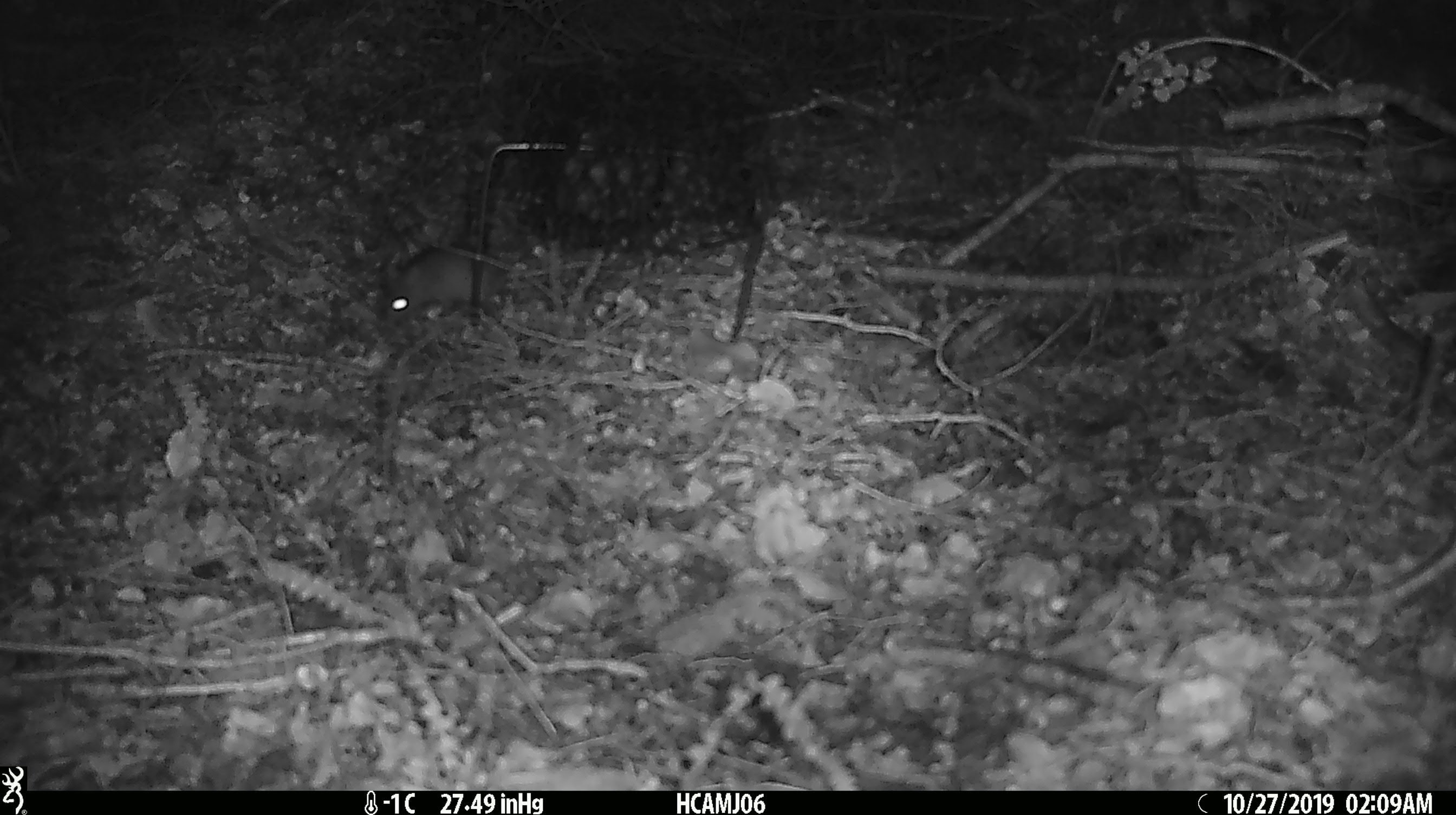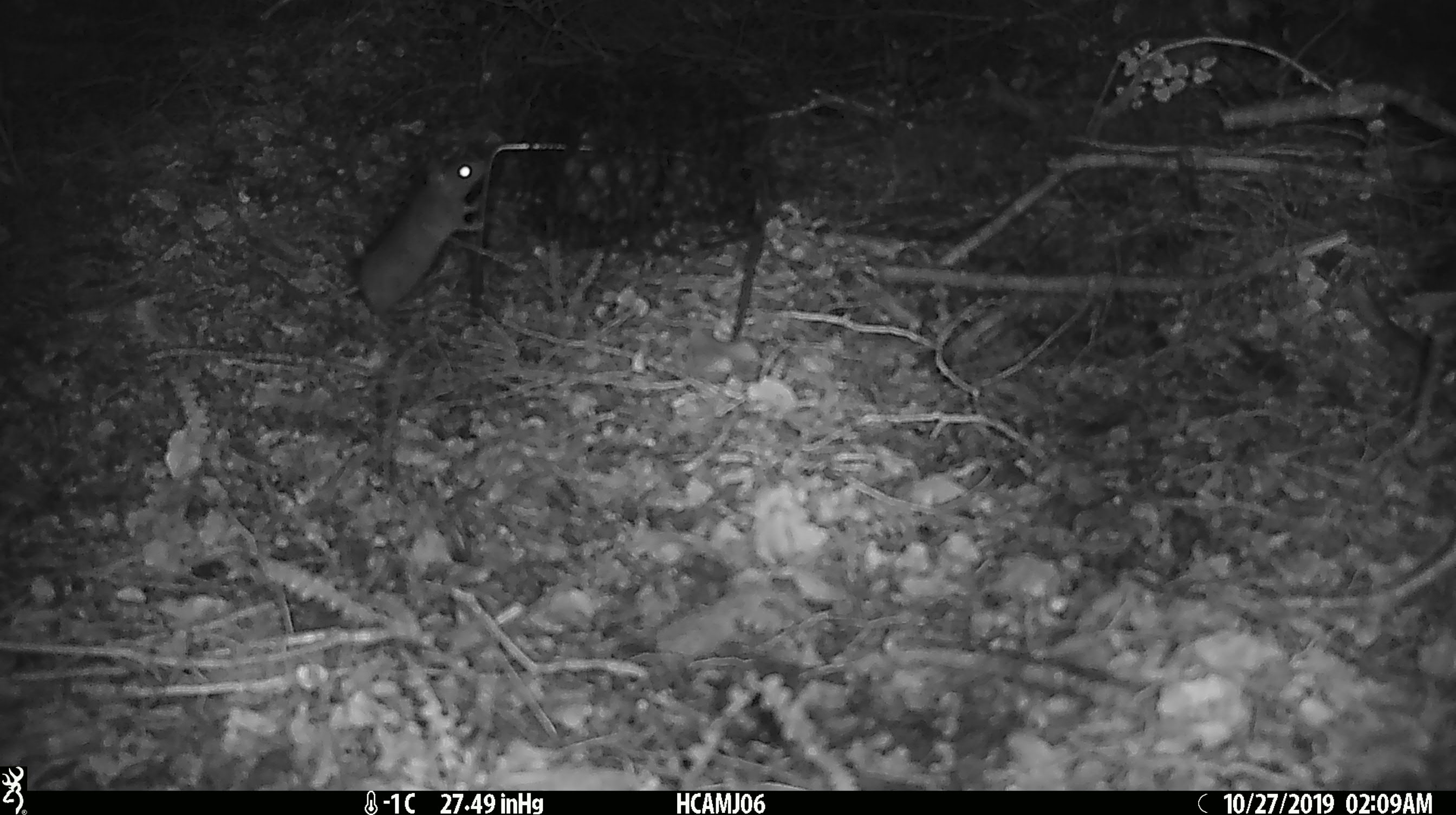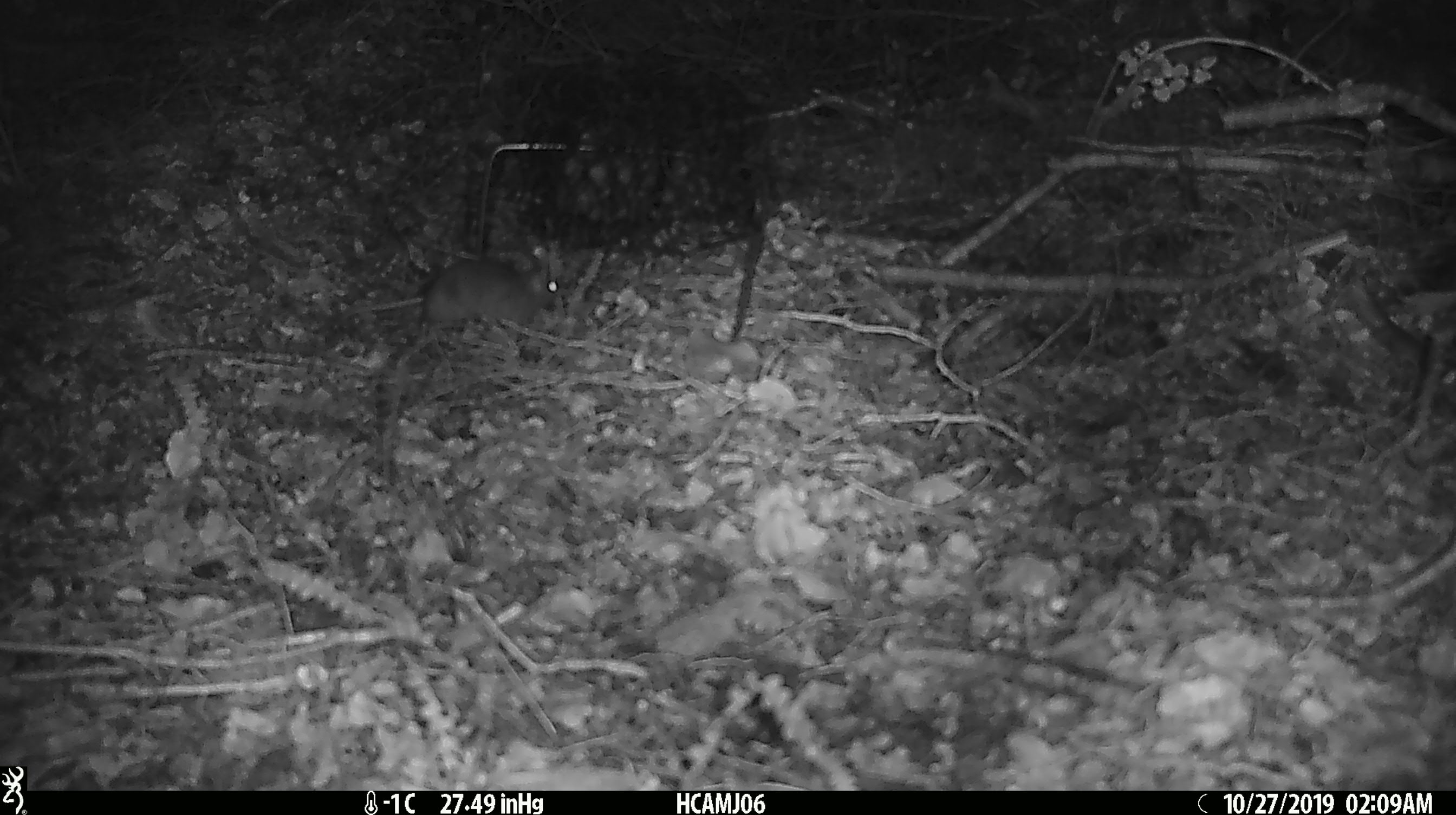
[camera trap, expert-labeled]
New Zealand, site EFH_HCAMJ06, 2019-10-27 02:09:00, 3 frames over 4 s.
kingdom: Animalia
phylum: Chordata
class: Mammalia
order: Rodentia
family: Muridae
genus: Mus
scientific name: Mus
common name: mouse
Mouse (Mus).